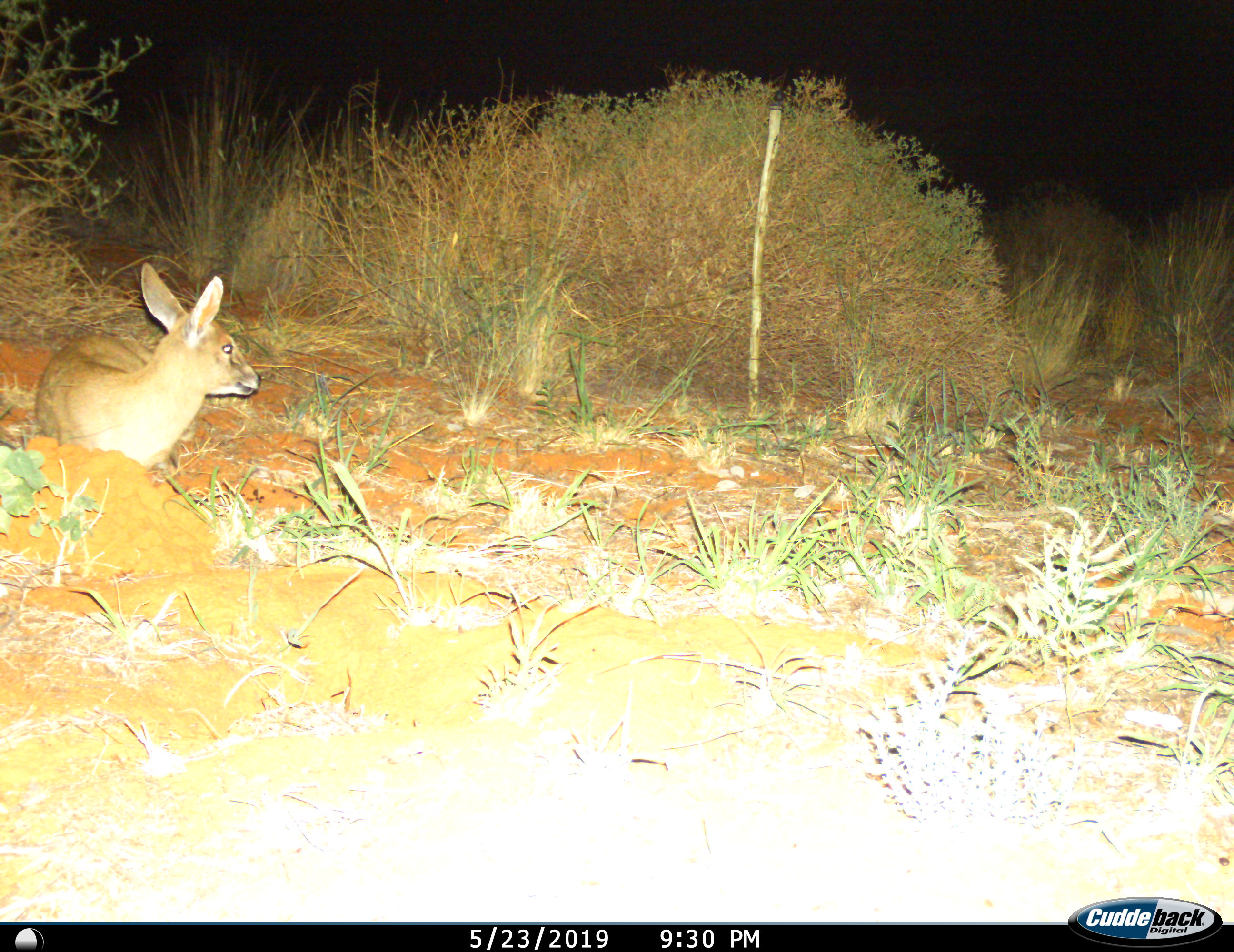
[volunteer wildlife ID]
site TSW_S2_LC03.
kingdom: Animalia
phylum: Chordata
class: Mammalia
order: Artiodactyla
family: Bovidae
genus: Sylvicapra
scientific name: Sylvicapra grimmia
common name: common duiker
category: duikercommongrey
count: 1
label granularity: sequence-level